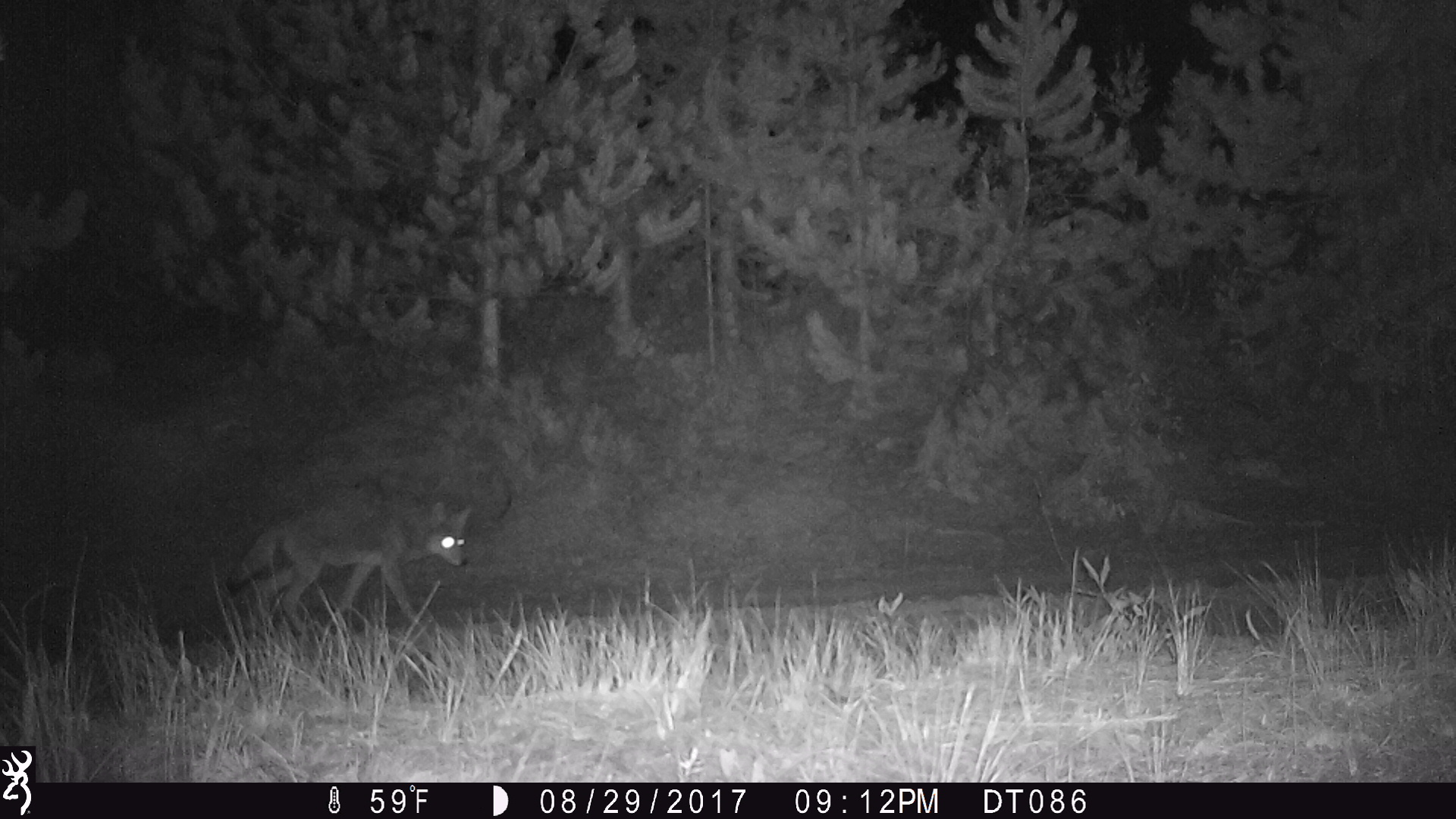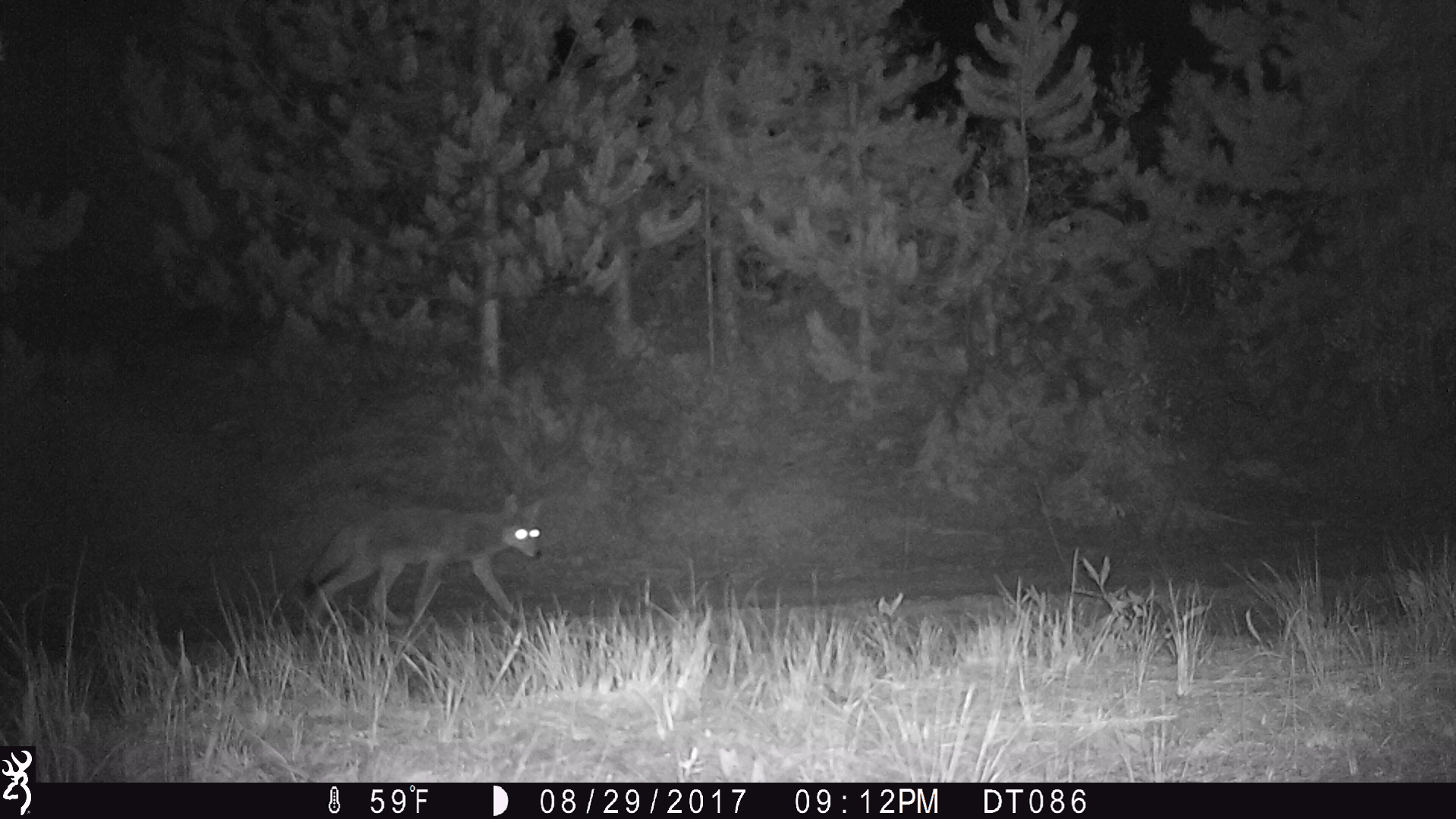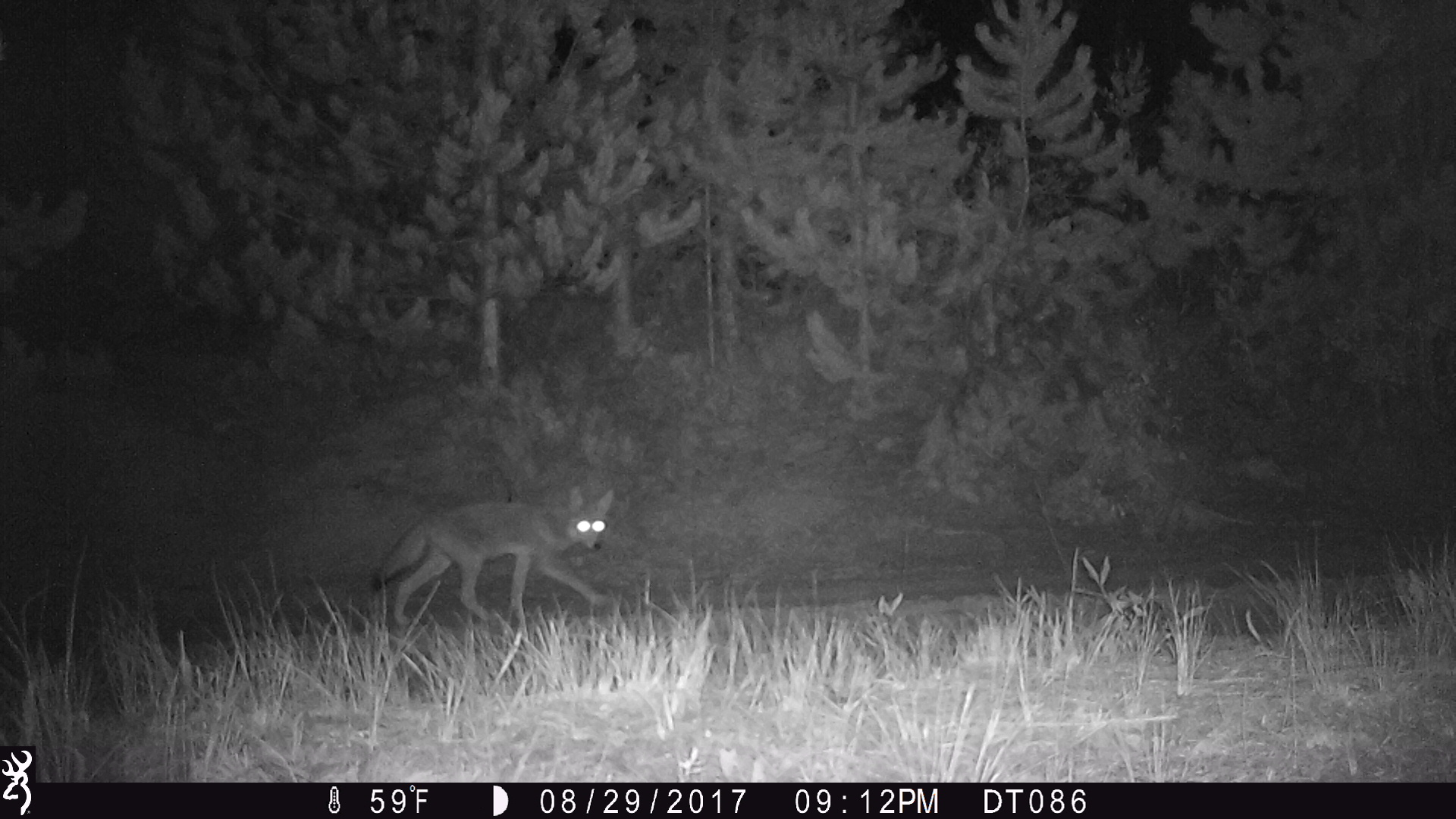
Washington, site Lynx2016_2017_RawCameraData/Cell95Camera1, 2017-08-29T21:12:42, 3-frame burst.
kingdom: Animalia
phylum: Chordata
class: Mammalia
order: Carnivora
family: Canidae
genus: Canis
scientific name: Canis latrans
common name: coyote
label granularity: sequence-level